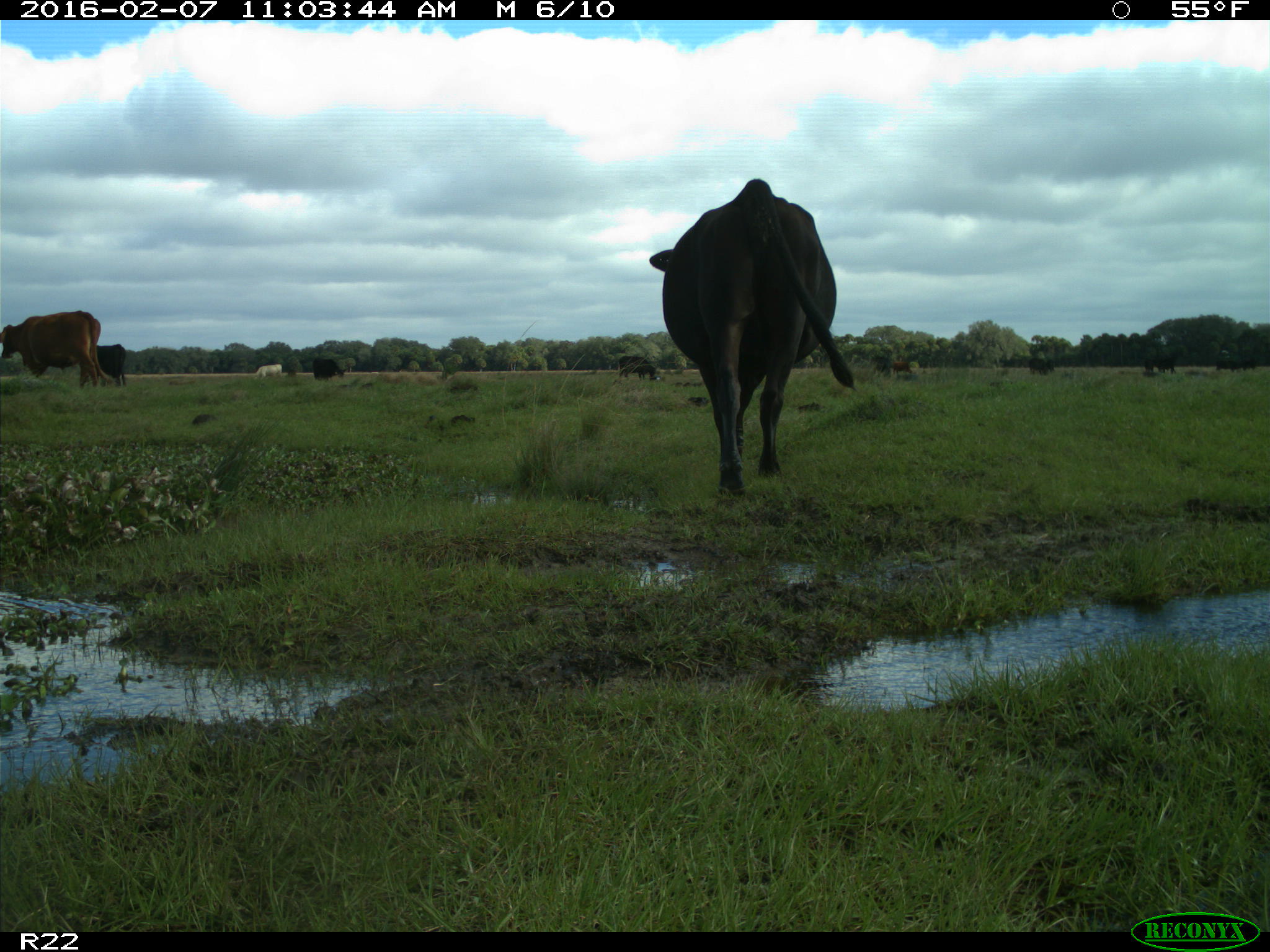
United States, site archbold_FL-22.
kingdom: Animalia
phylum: Chordata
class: Mammalia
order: Artiodactyla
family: Bovidae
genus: Bos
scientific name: Bos taurus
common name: domestic cow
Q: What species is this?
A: Bos taurus (domestic cow).